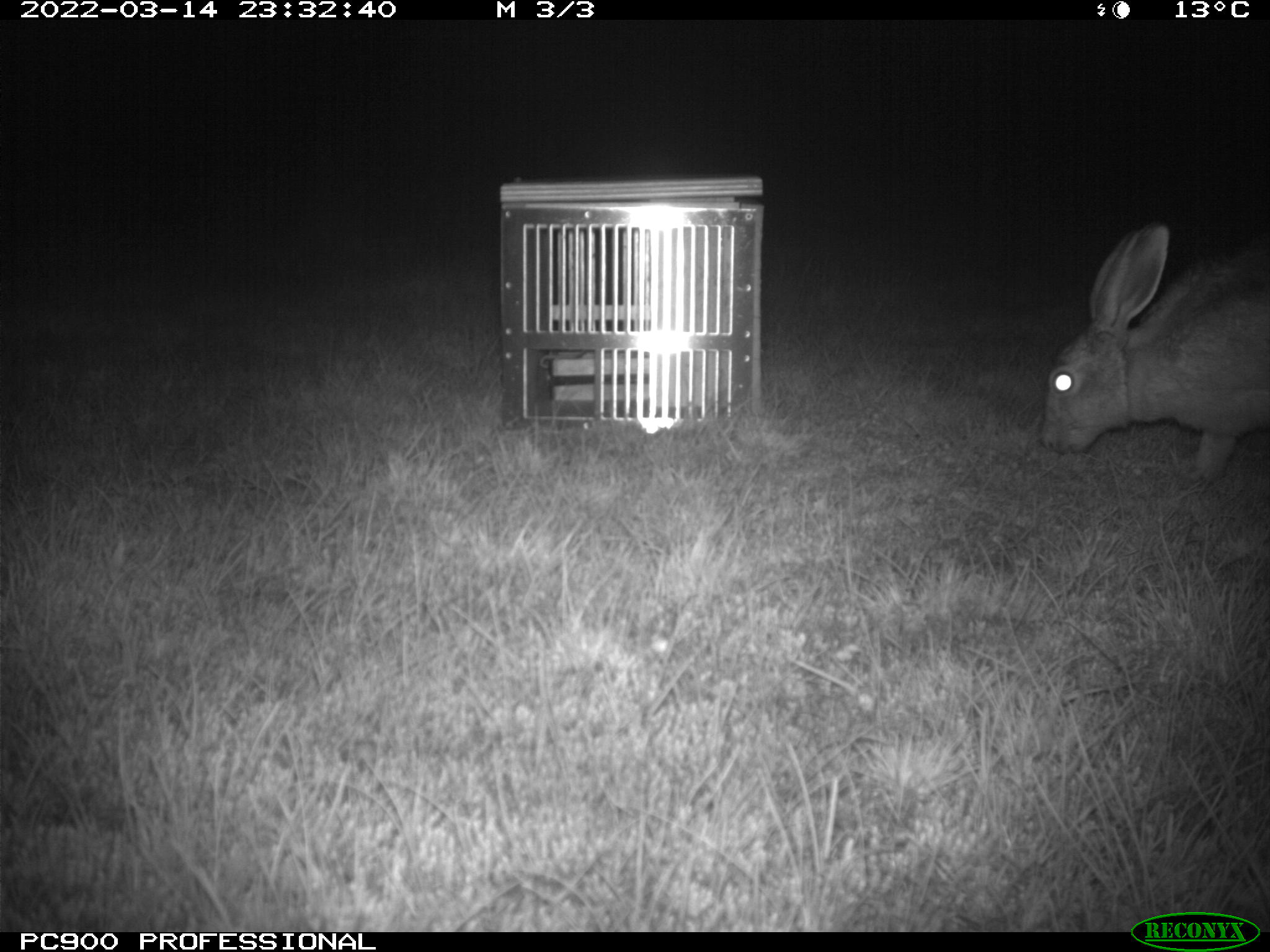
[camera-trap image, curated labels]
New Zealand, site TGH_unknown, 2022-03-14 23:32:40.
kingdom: Animalia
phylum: Chordata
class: Mammalia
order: Lagomorpha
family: Leporidae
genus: Lepus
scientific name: Lepus europaeus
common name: brown hare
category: hare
Hare (brown hare) (Lepus europaeus).